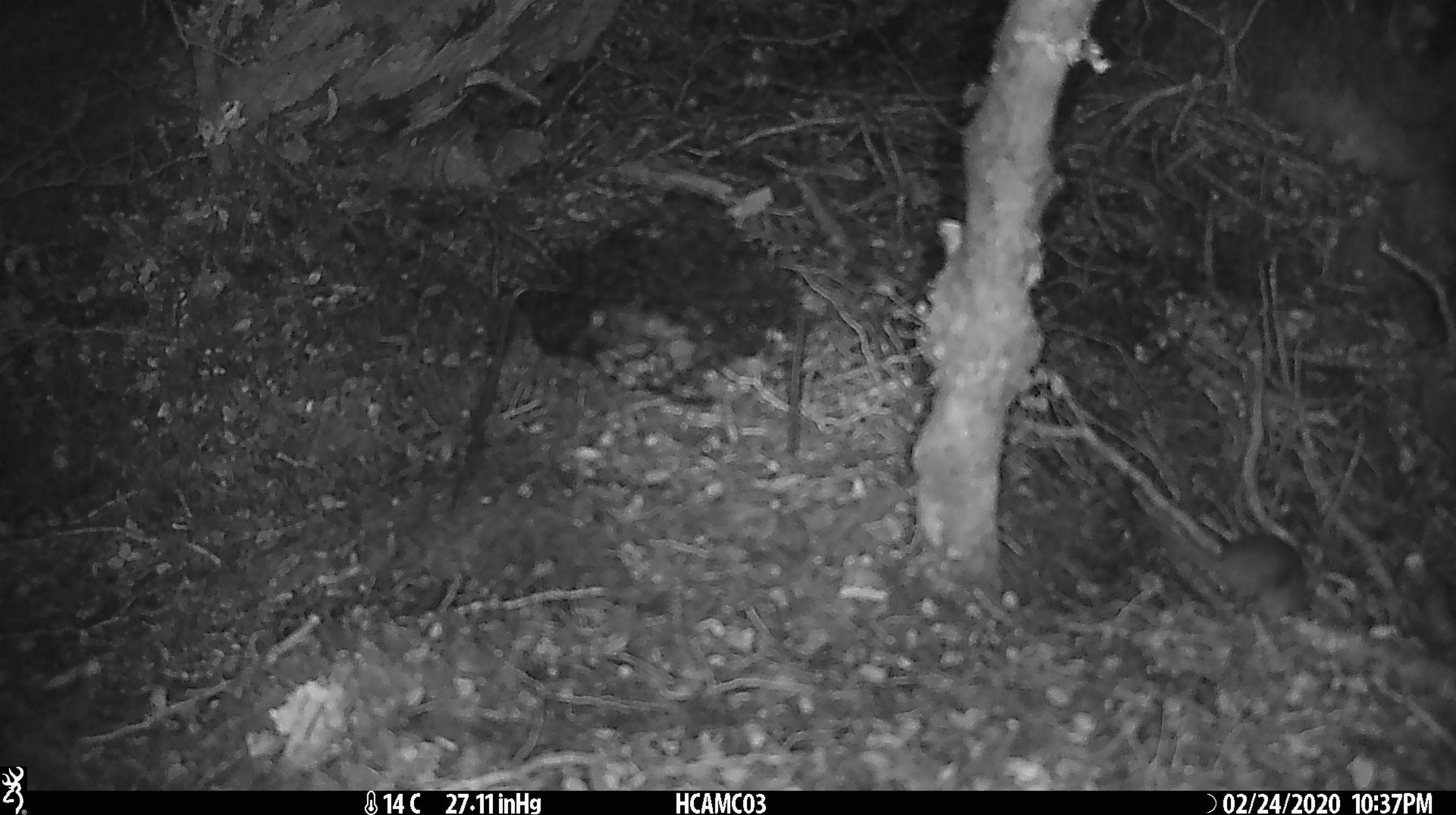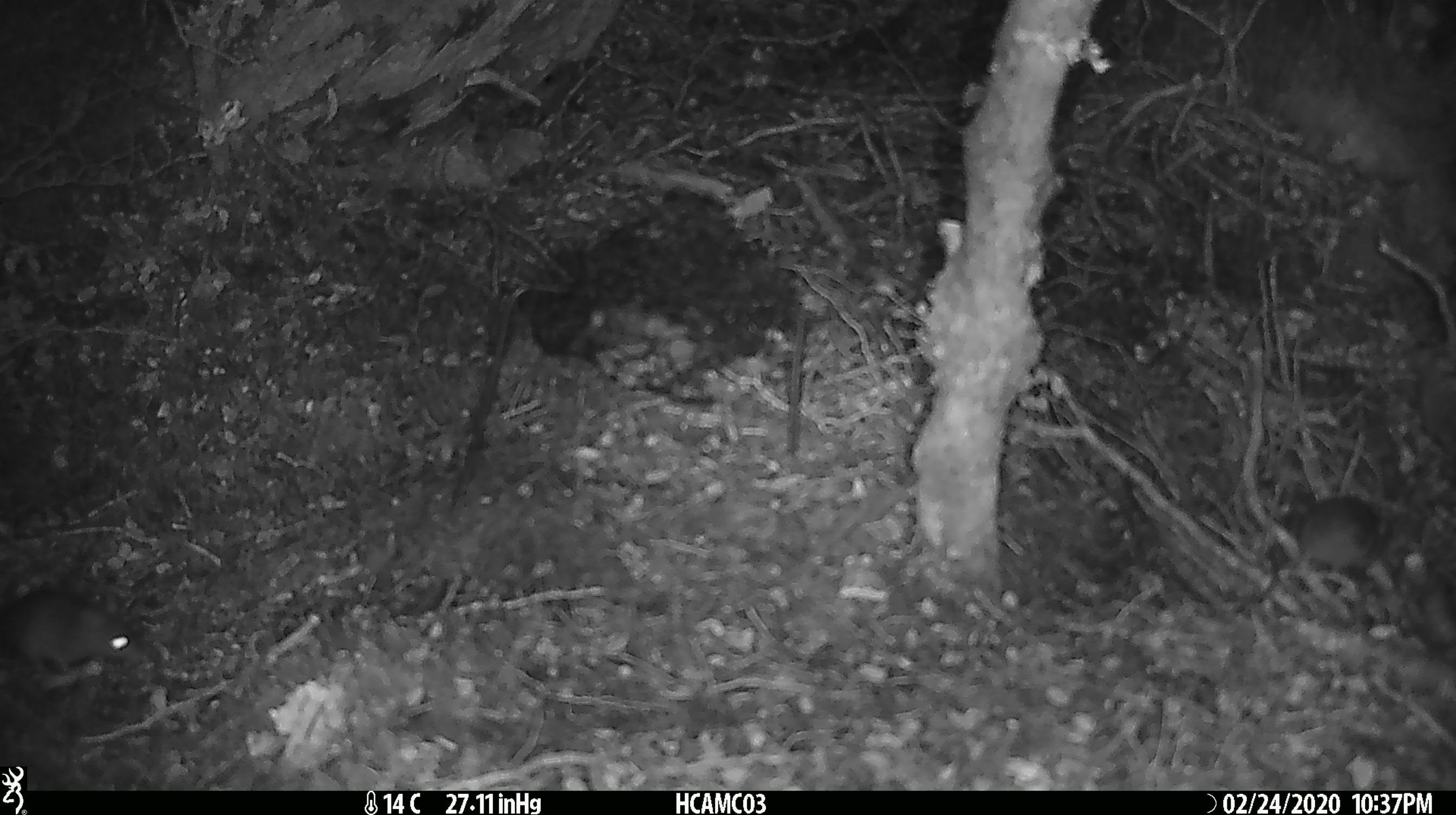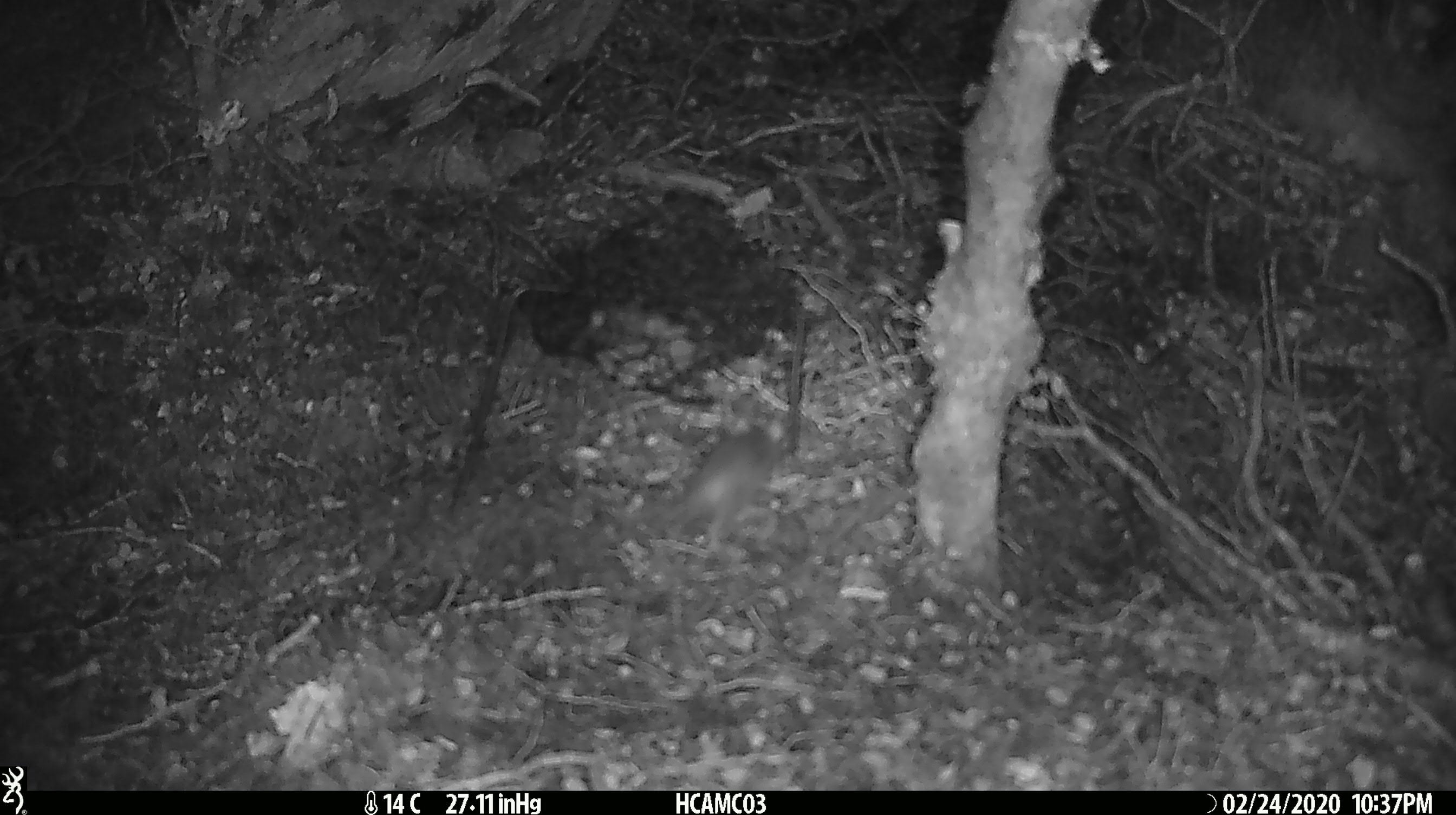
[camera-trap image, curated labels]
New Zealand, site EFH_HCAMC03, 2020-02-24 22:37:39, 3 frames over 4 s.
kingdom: Animalia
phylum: Chordata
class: Mammalia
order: Rodentia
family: Muridae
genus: Mus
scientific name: Mus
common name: mouse